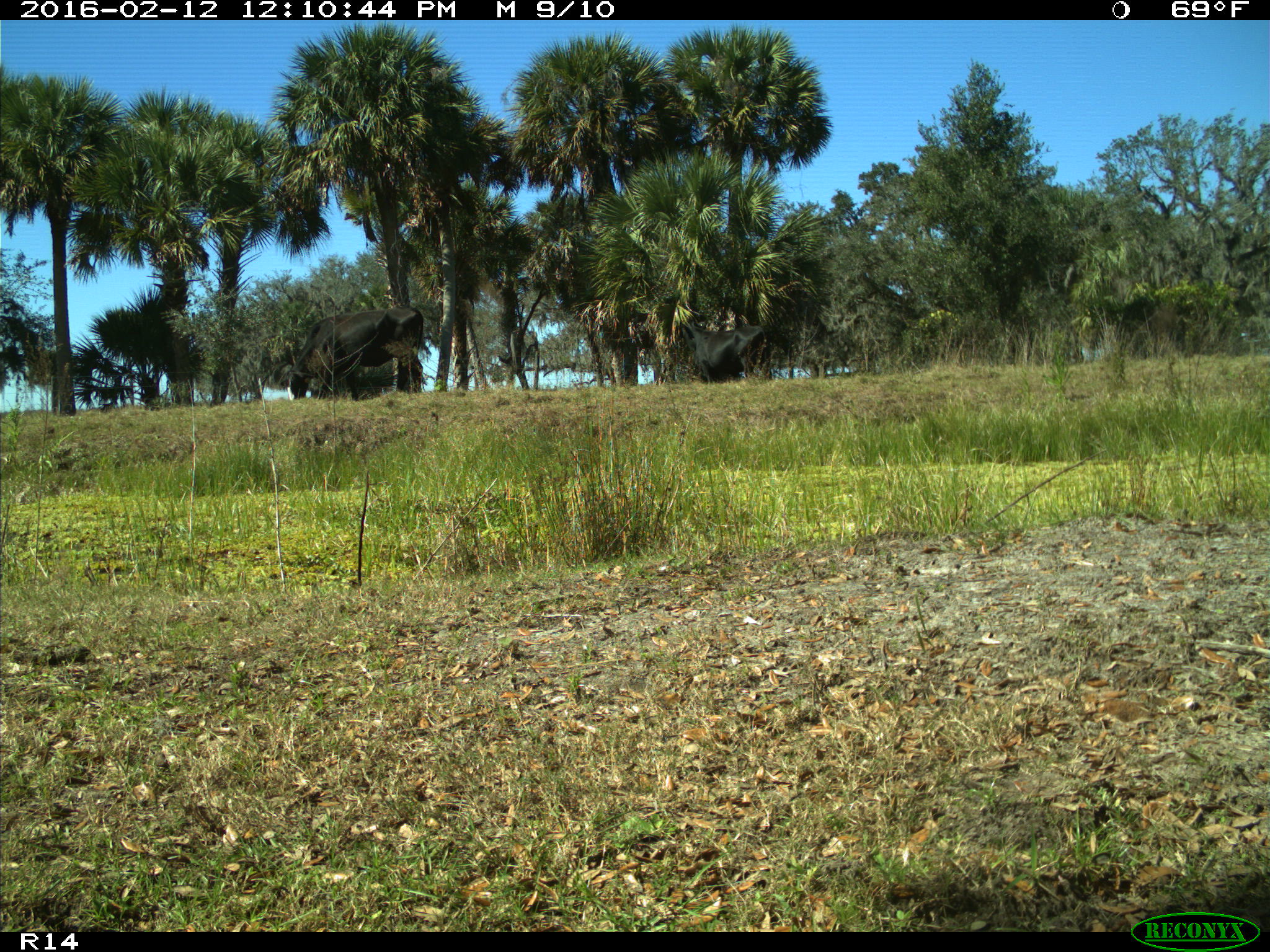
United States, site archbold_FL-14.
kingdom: Animalia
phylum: Chordata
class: Mammalia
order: Artiodactyla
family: Bovidae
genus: Bos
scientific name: Bos taurus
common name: domestic cow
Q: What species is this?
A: Bos taurus (domestic cow).